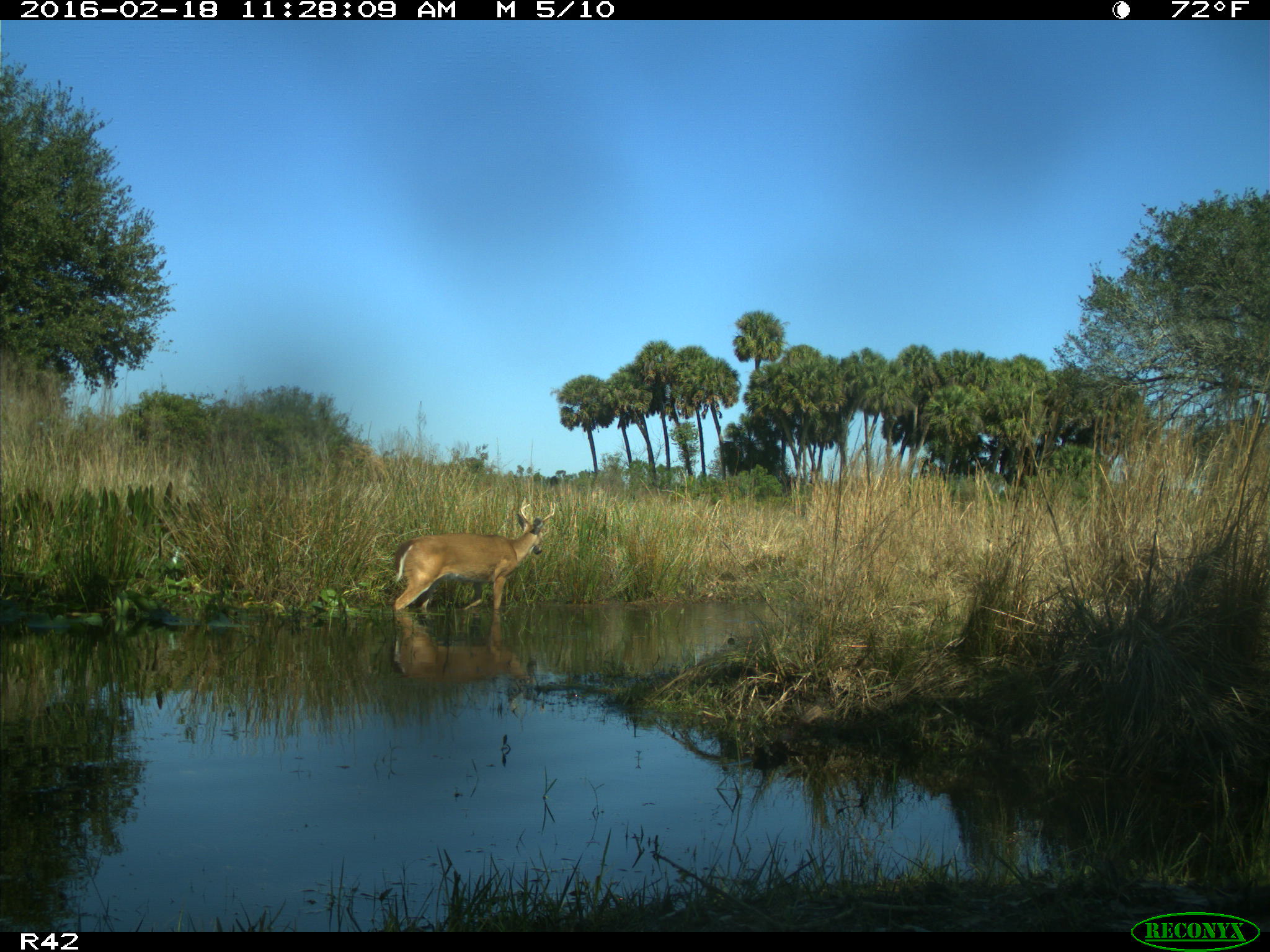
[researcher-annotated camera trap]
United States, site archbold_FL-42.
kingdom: Animalia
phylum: Chordata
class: Mammalia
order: Artiodactyla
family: Cervidae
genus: Odocoileus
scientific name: Odocoileus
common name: deer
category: unidentified deer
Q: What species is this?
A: Unidentified deer (deer) (Odocoileus).